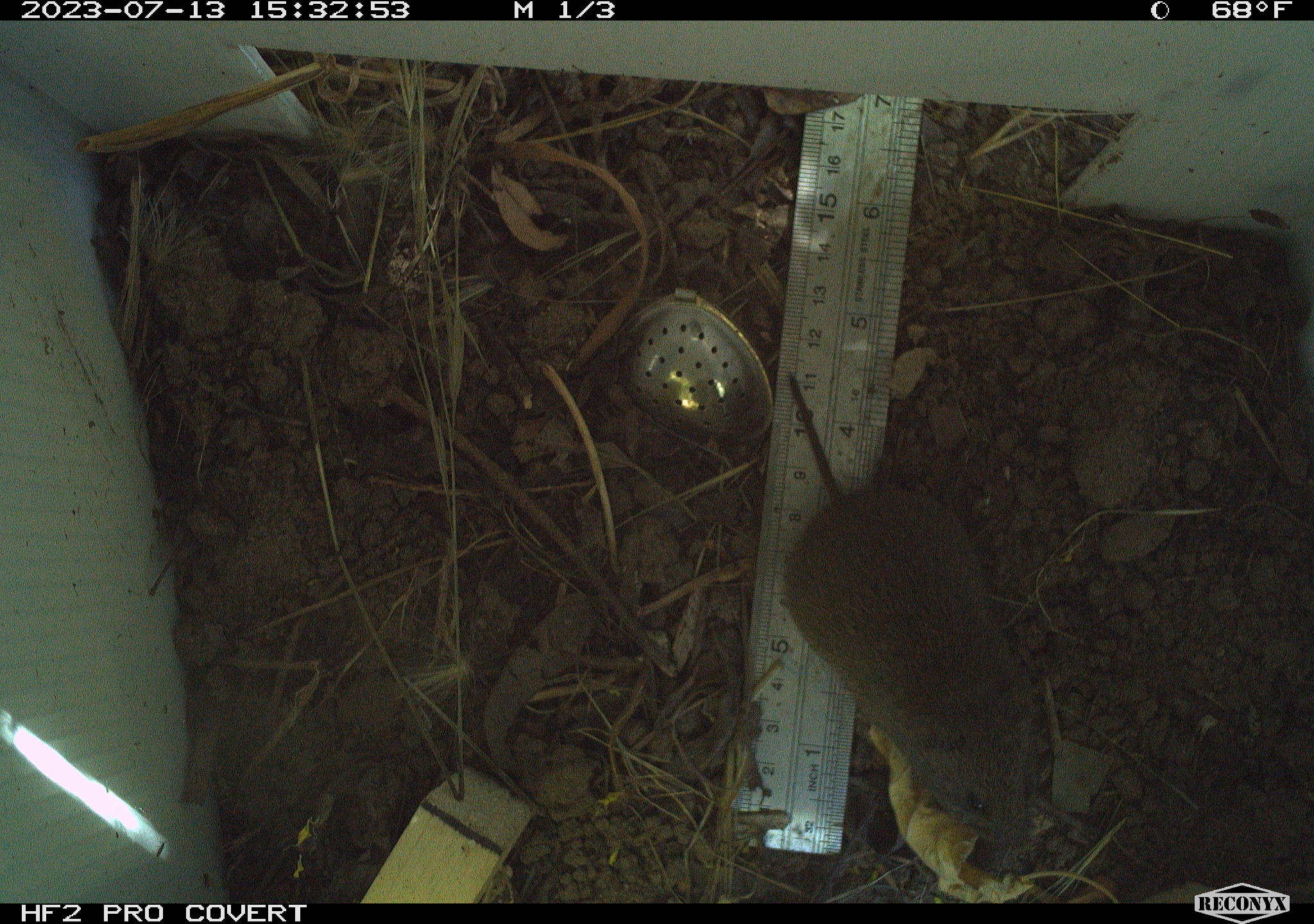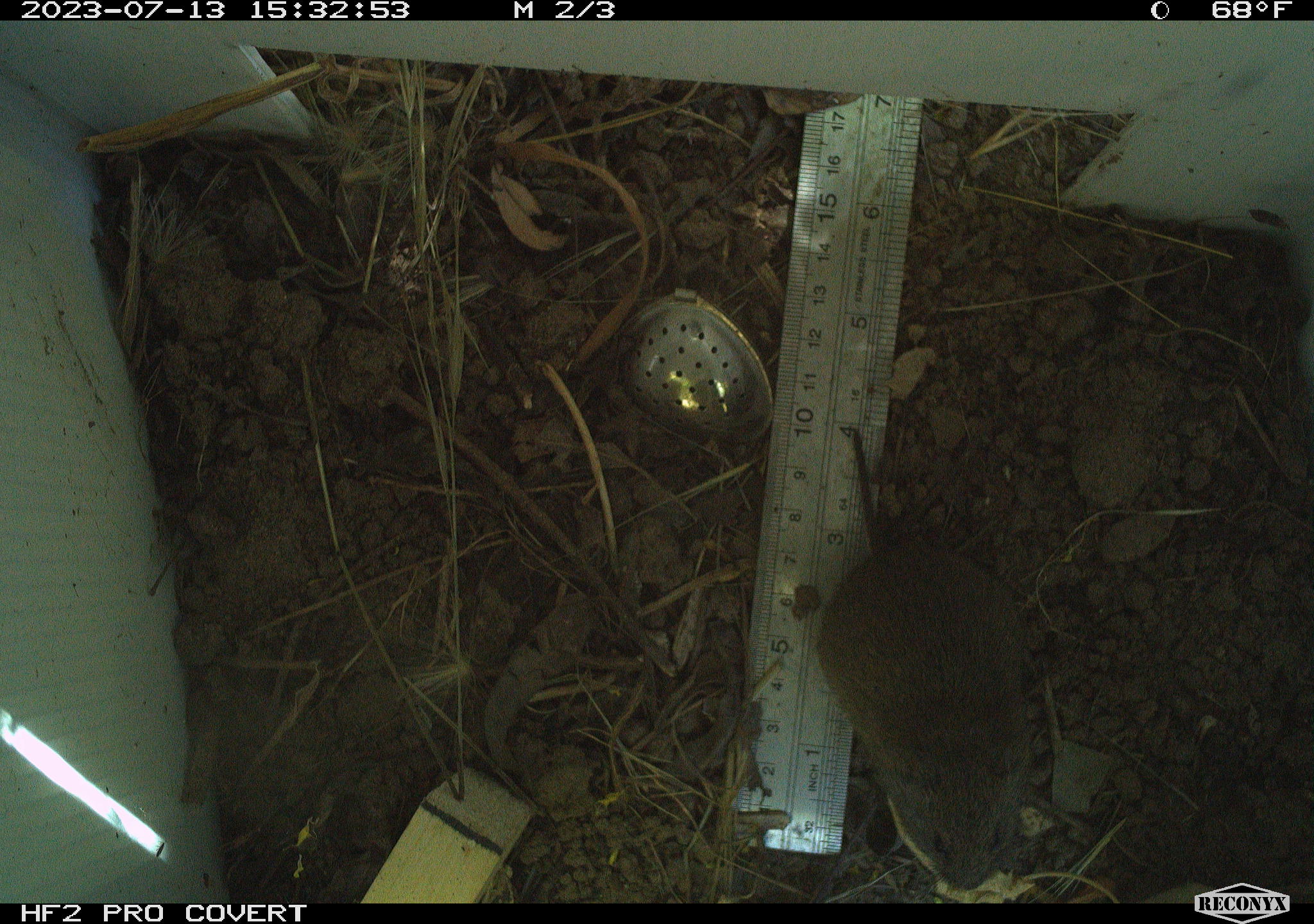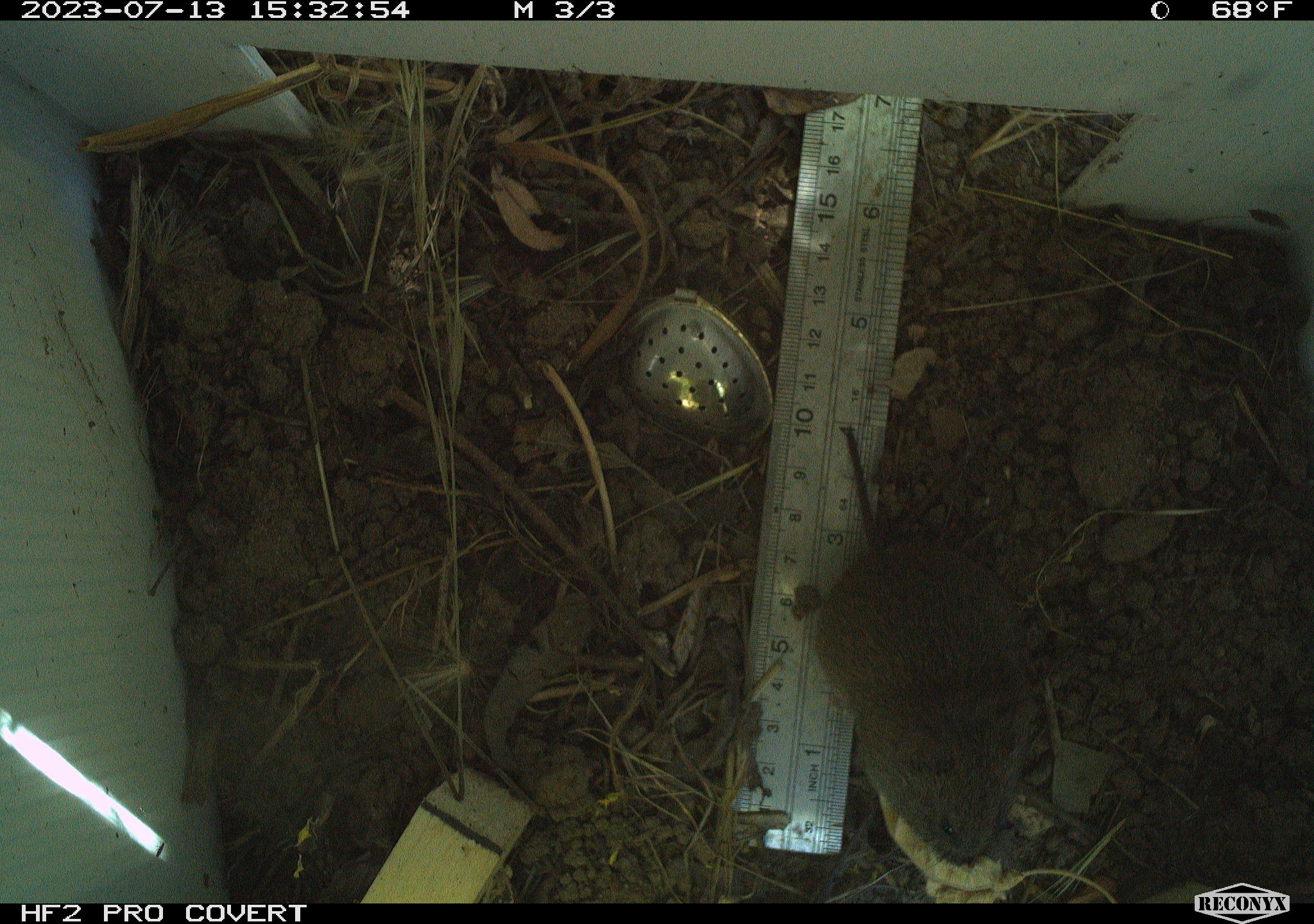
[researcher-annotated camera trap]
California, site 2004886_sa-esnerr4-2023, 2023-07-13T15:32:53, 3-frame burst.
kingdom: Animalia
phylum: Chordata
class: Mammalia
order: Rodentia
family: Cricetidae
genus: Microtus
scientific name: Microtus californicus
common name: california vole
California vole (Microtus californicus).